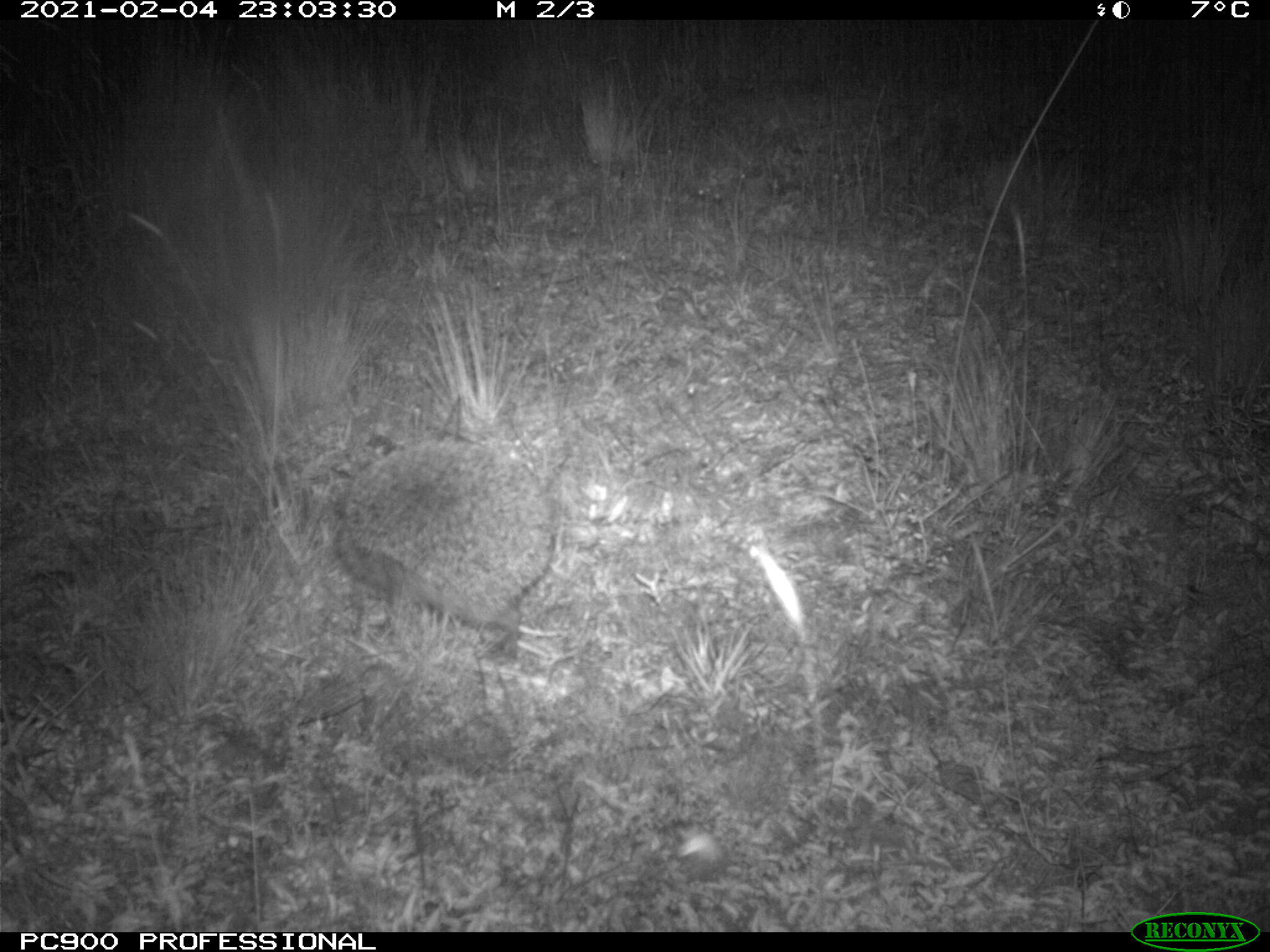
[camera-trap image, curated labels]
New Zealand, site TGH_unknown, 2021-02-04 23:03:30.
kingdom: Animalia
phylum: Chordata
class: Mammalia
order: Eulipotyphla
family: Erinaceidae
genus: Erinaceus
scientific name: Erinaceus europaeus europaeus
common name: european hedgehog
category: hedgehog